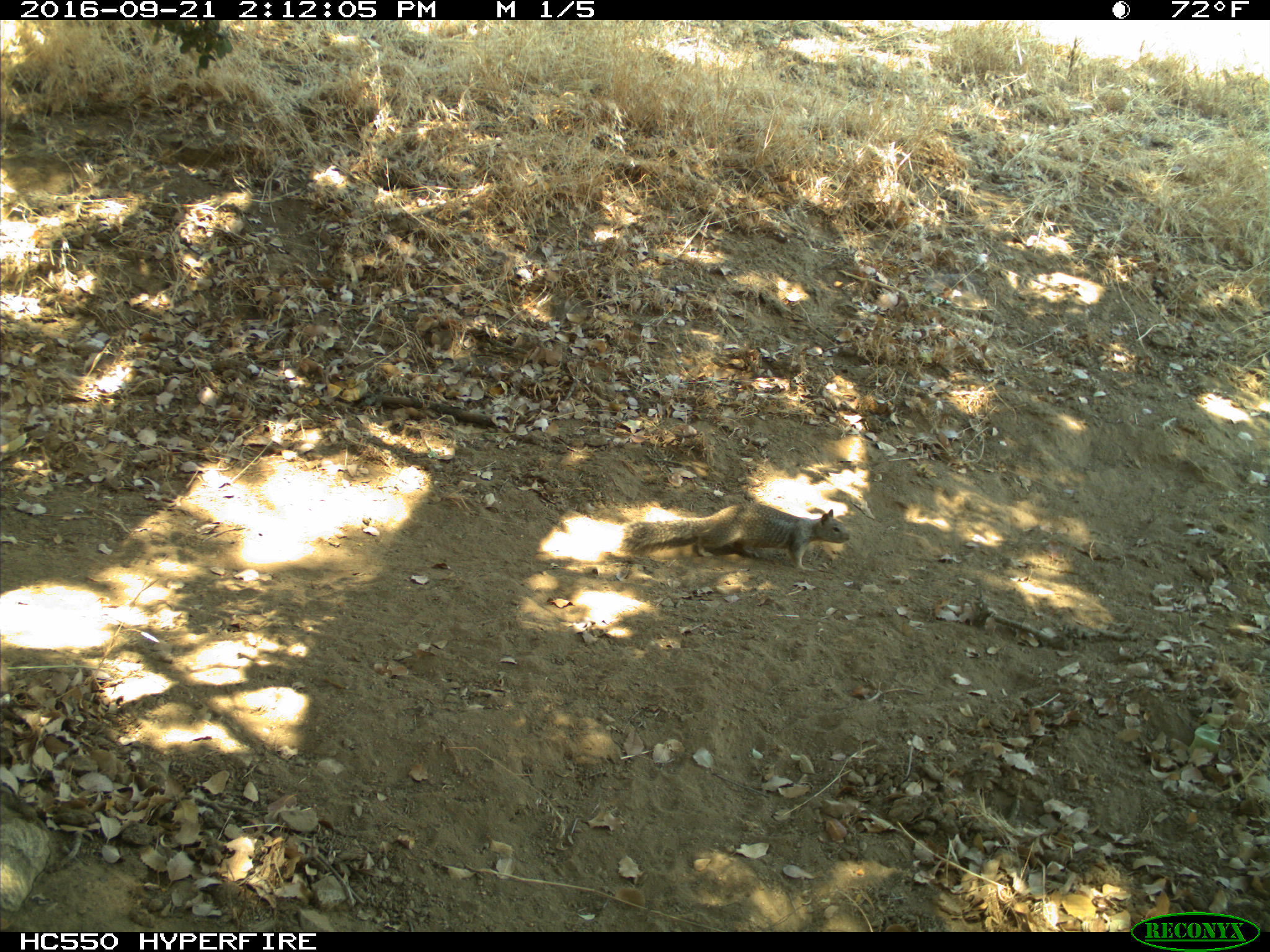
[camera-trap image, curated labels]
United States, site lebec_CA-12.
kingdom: Animalia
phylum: Chordata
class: Mammalia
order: Rodentia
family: Sciuridae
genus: Otospermophilus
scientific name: Otospermophilus beecheyi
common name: california ground squirrel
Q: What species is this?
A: Otospermophilus beecheyi (california ground squirrel).